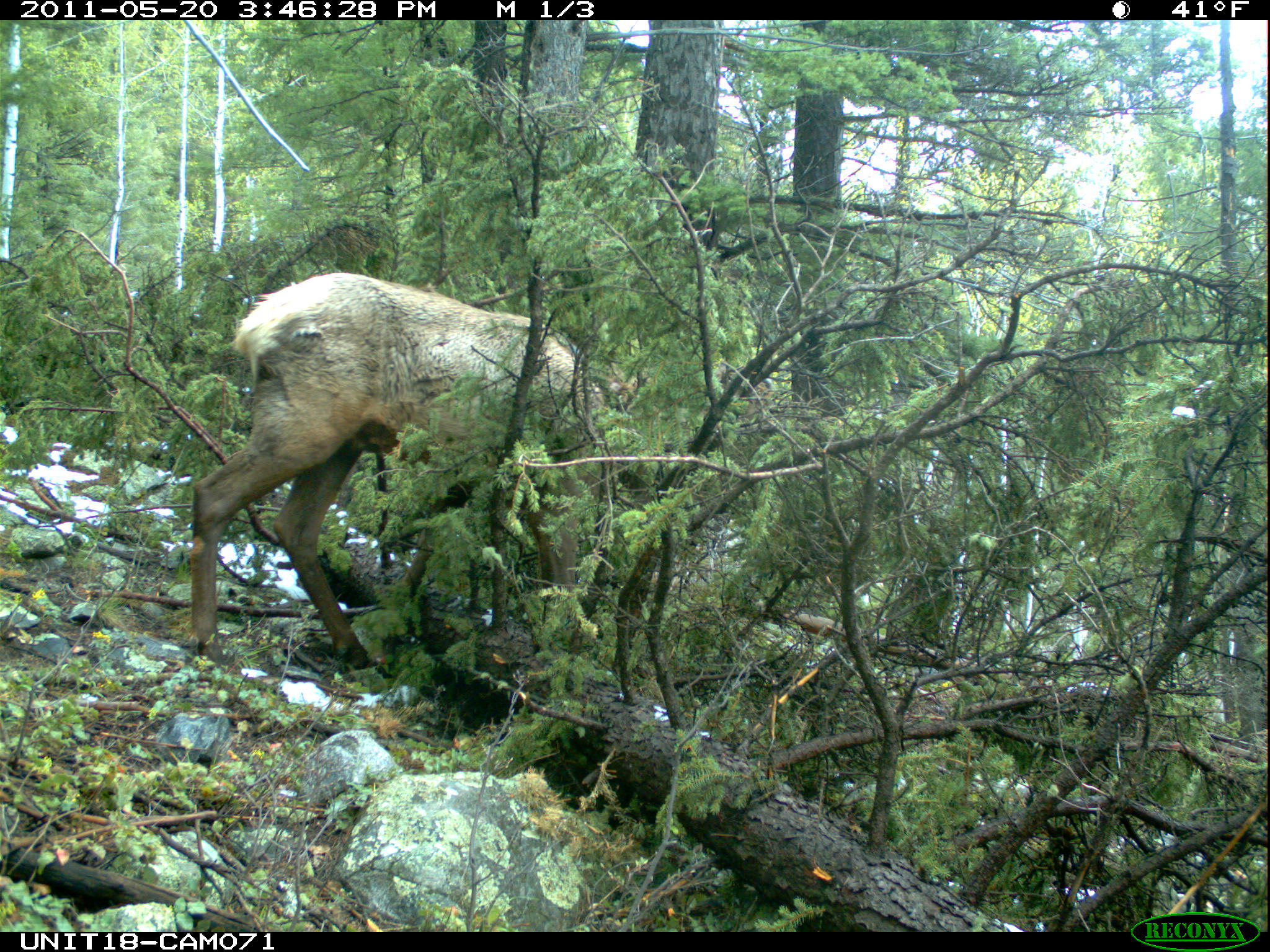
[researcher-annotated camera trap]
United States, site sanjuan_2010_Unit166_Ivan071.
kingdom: Animalia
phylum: Chordata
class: Mammalia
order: Artiodactyla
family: Cervidae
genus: Cervus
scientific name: Cervus elaphus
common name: red deer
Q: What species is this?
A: Cervus elaphus (red deer).